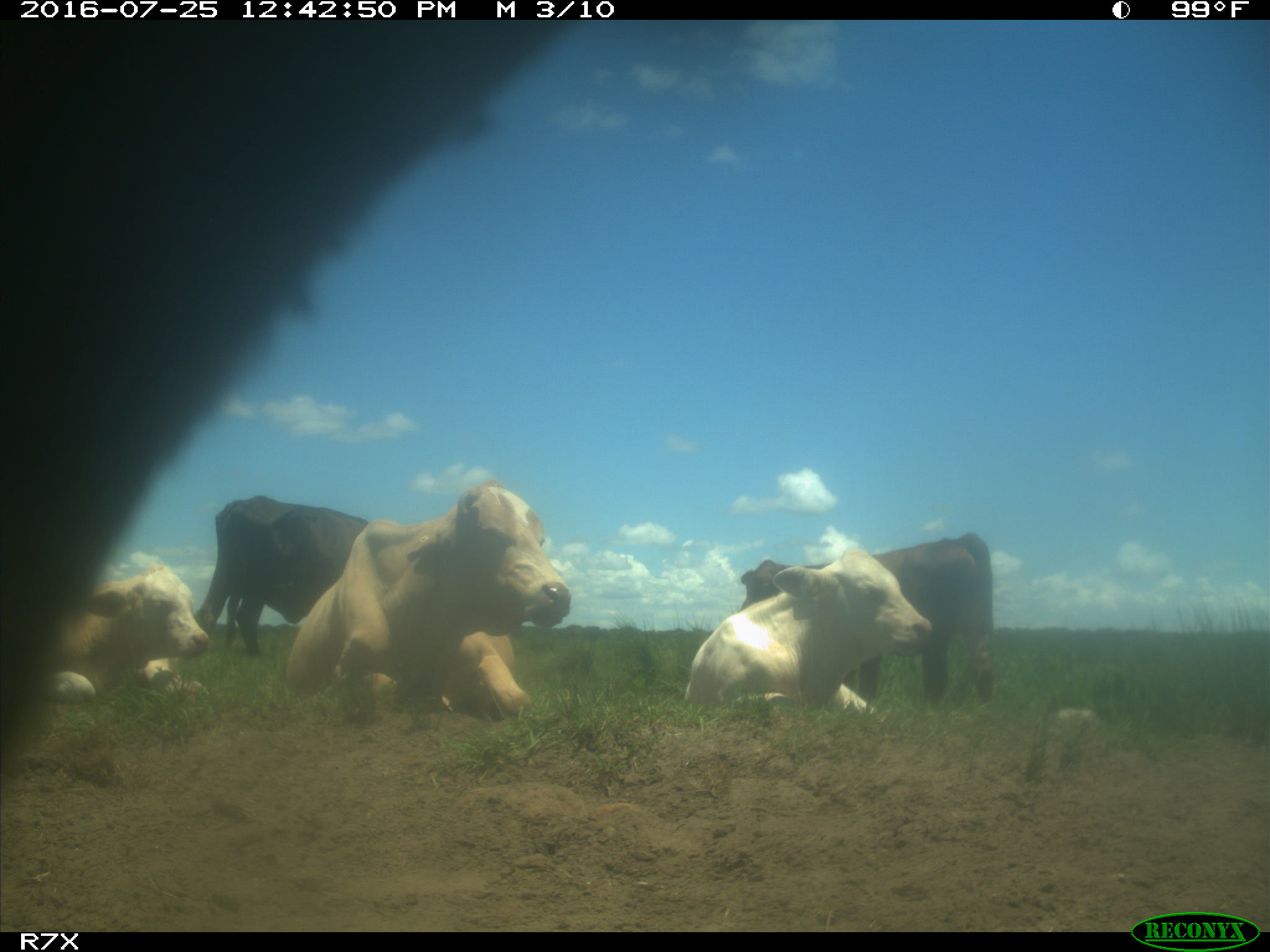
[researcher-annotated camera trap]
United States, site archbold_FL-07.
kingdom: Animalia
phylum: Chordata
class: Mammalia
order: Artiodactyla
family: Bovidae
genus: Bos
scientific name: Bos taurus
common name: domestic cow